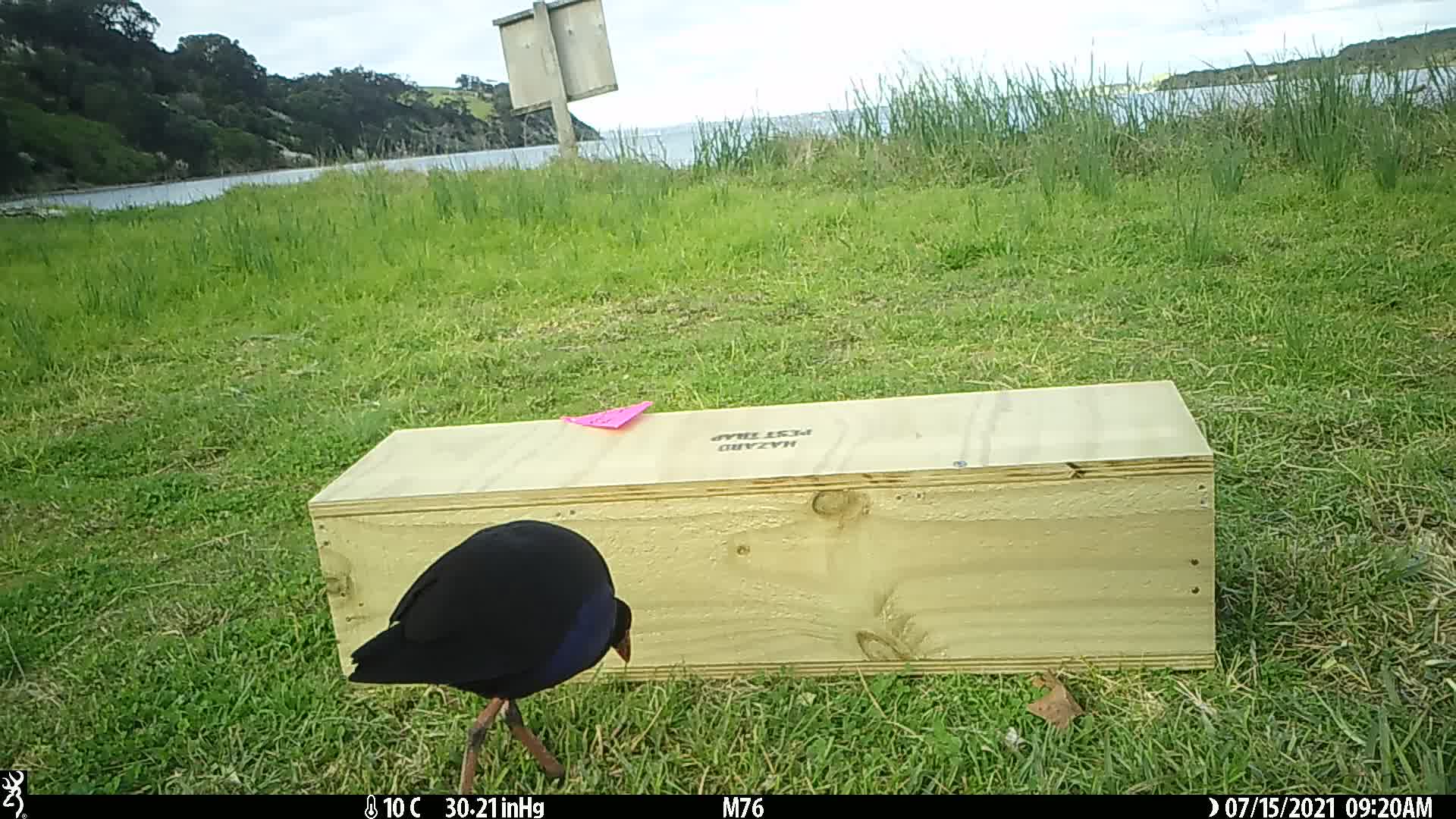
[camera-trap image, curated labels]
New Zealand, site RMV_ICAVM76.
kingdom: Animalia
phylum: Chordata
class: Aves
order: Gruiformes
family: Rallidae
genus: Porphyrio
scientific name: Porphyrio melanotus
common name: australasian swamphen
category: pukeko